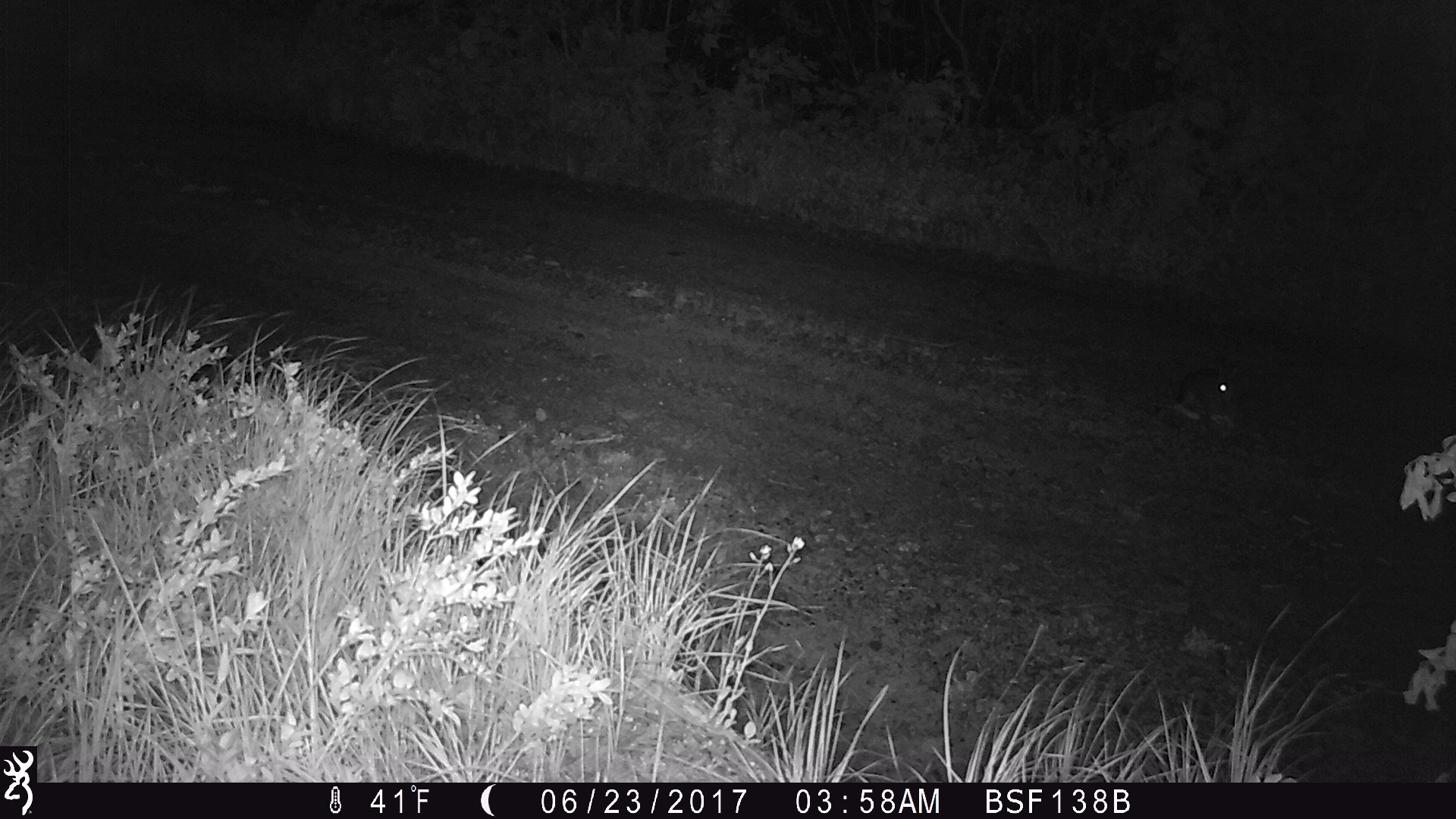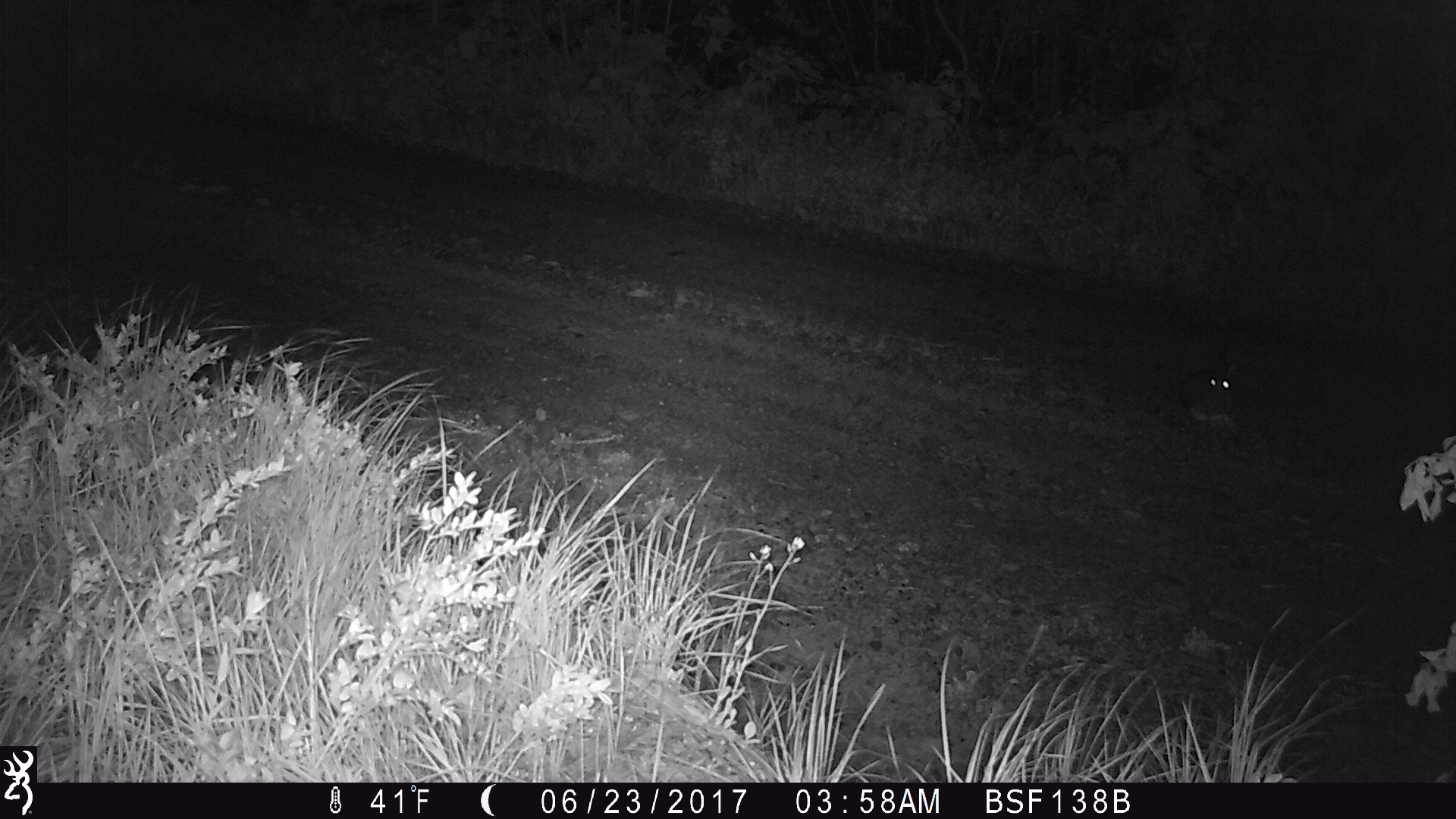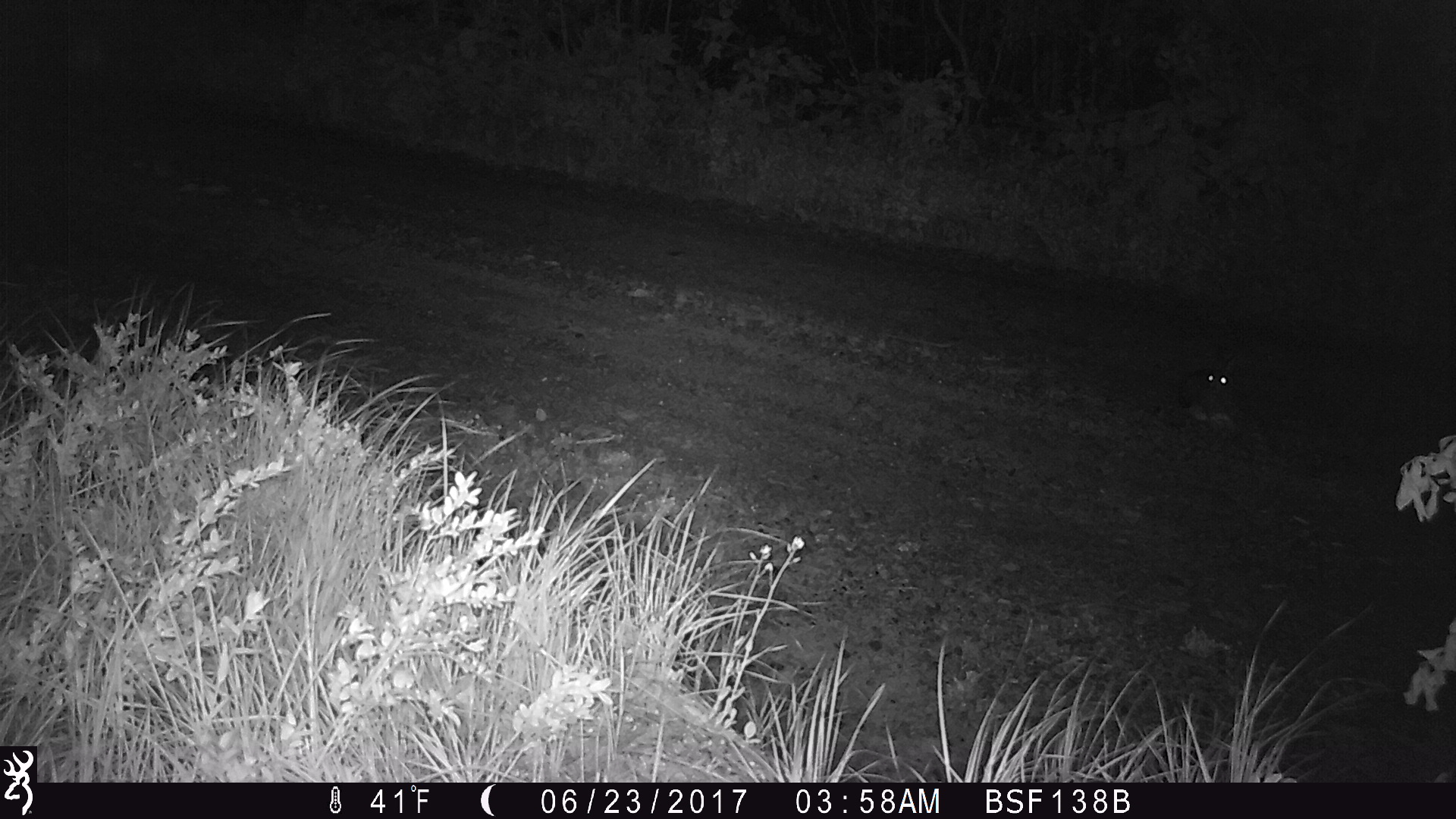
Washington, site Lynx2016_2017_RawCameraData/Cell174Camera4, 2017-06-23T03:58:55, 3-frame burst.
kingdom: Animalia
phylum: Chordata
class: Mammalia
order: Lagomorpha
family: Leporidae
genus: Lepus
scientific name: Lepus americanus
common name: snowshoe hare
Lepus americanus (snowshoe hare). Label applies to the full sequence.